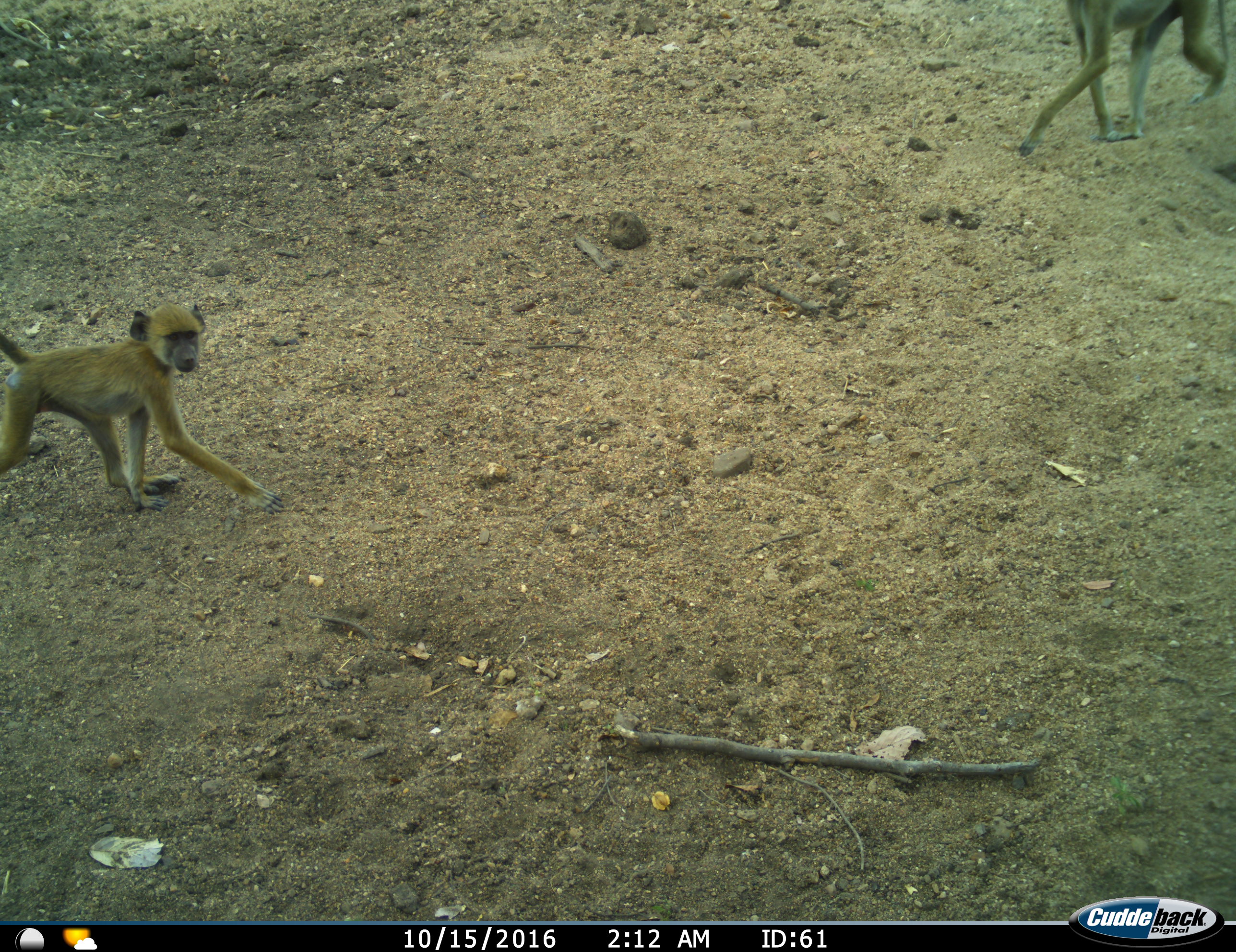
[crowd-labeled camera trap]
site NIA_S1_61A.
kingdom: Animalia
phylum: Chordata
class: Mammalia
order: Primates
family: Cercopithecidae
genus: Papio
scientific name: Papio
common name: baboon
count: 2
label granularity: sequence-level